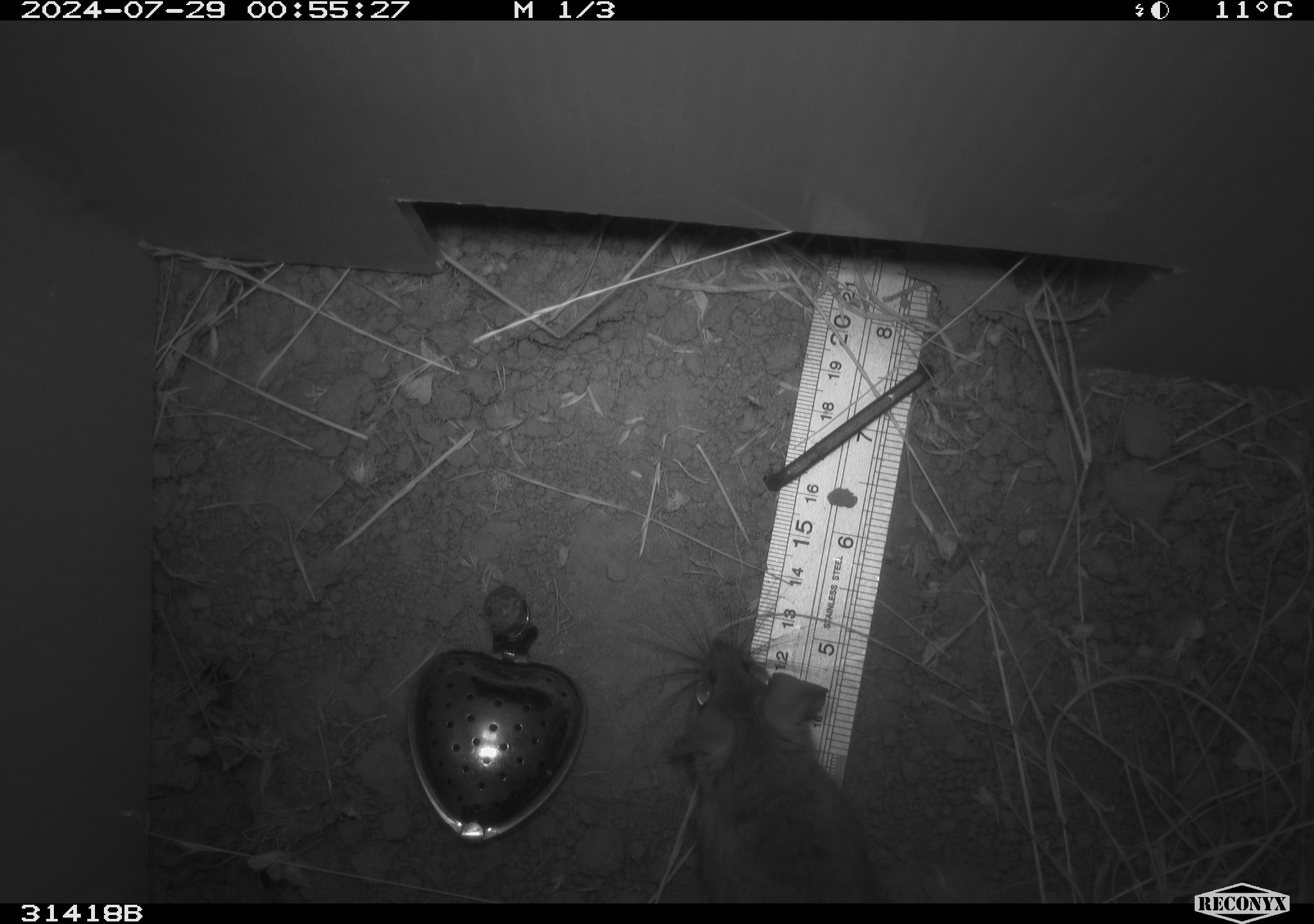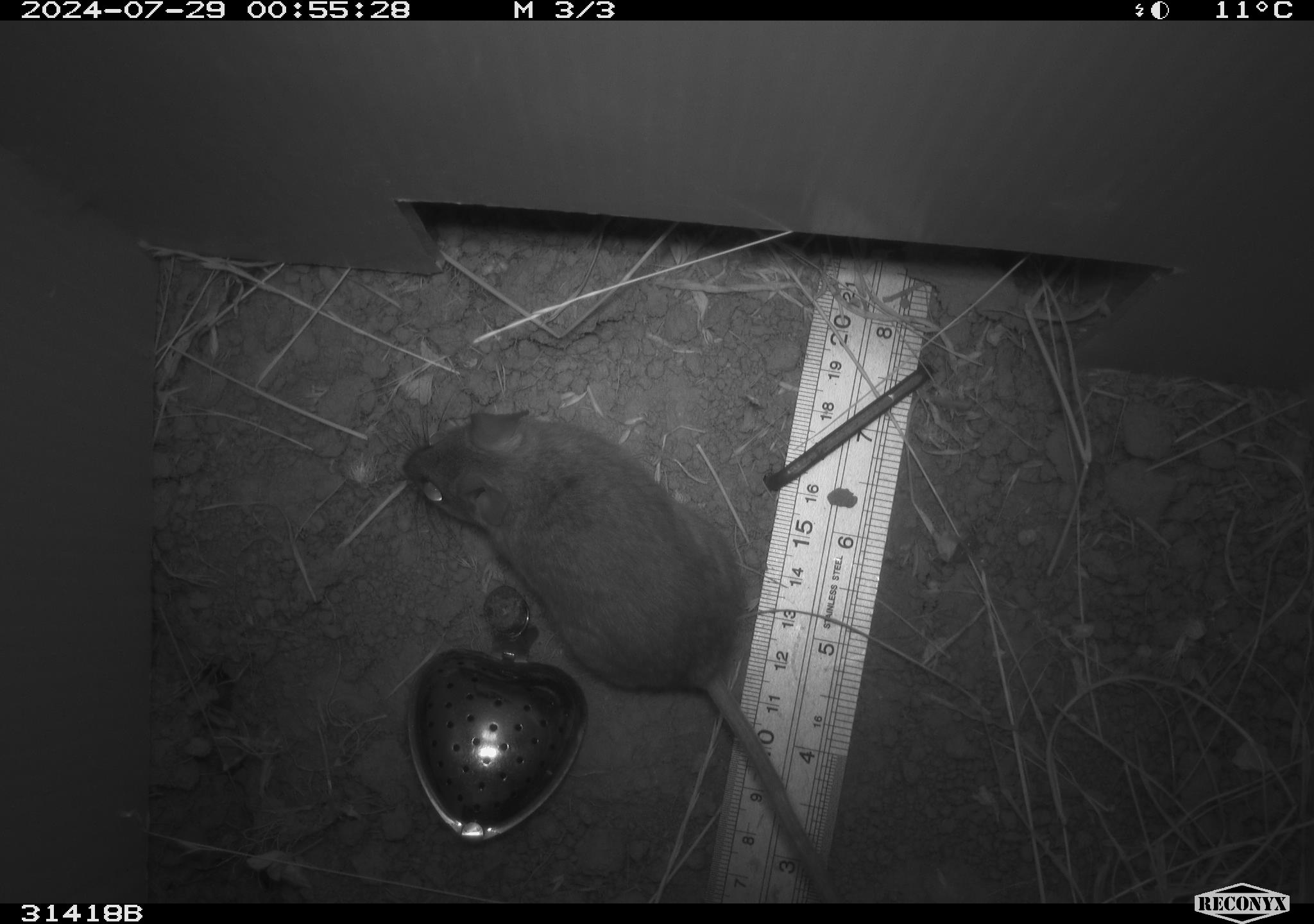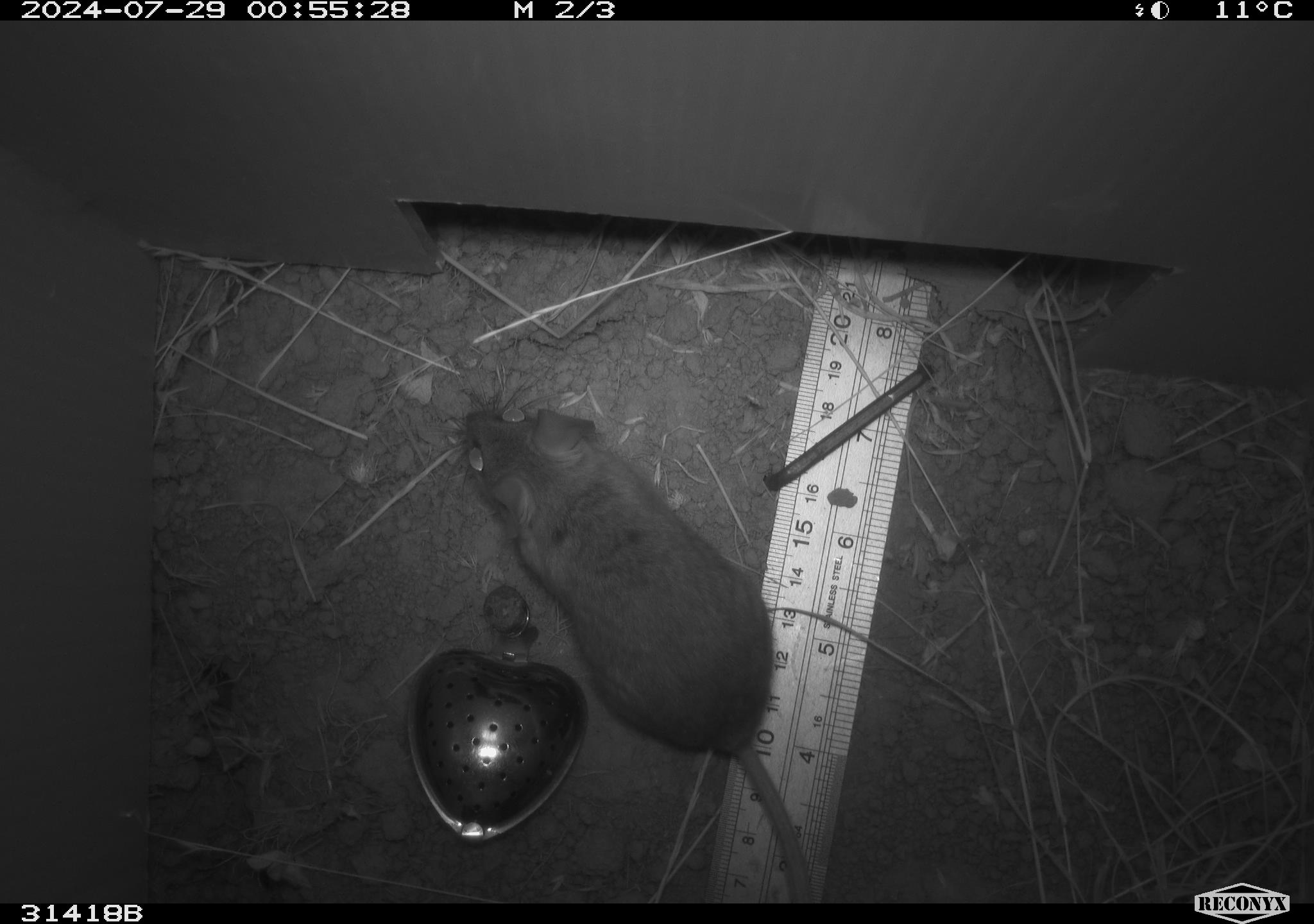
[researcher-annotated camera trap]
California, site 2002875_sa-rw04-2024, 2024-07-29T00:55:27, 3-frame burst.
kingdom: Animalia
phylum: Chordata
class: Mammalia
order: Rodentia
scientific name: Rodentia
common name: rodent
Rodent (Rodentia).